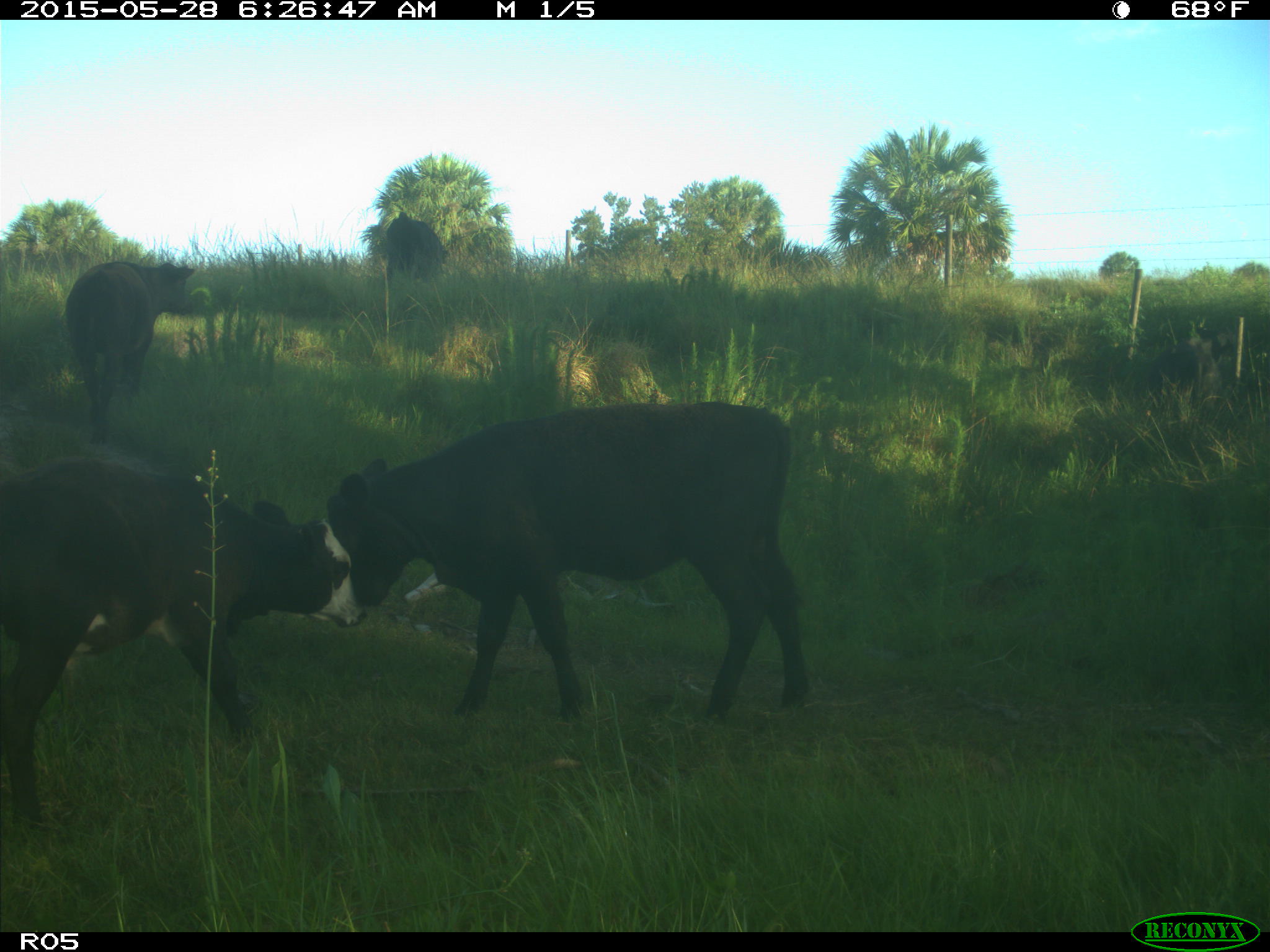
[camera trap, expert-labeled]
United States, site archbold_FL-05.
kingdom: Animalia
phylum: Chordata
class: Mammalia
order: Artiodactyla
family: Bovidae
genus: Bos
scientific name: Bos taurus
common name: domestic cow